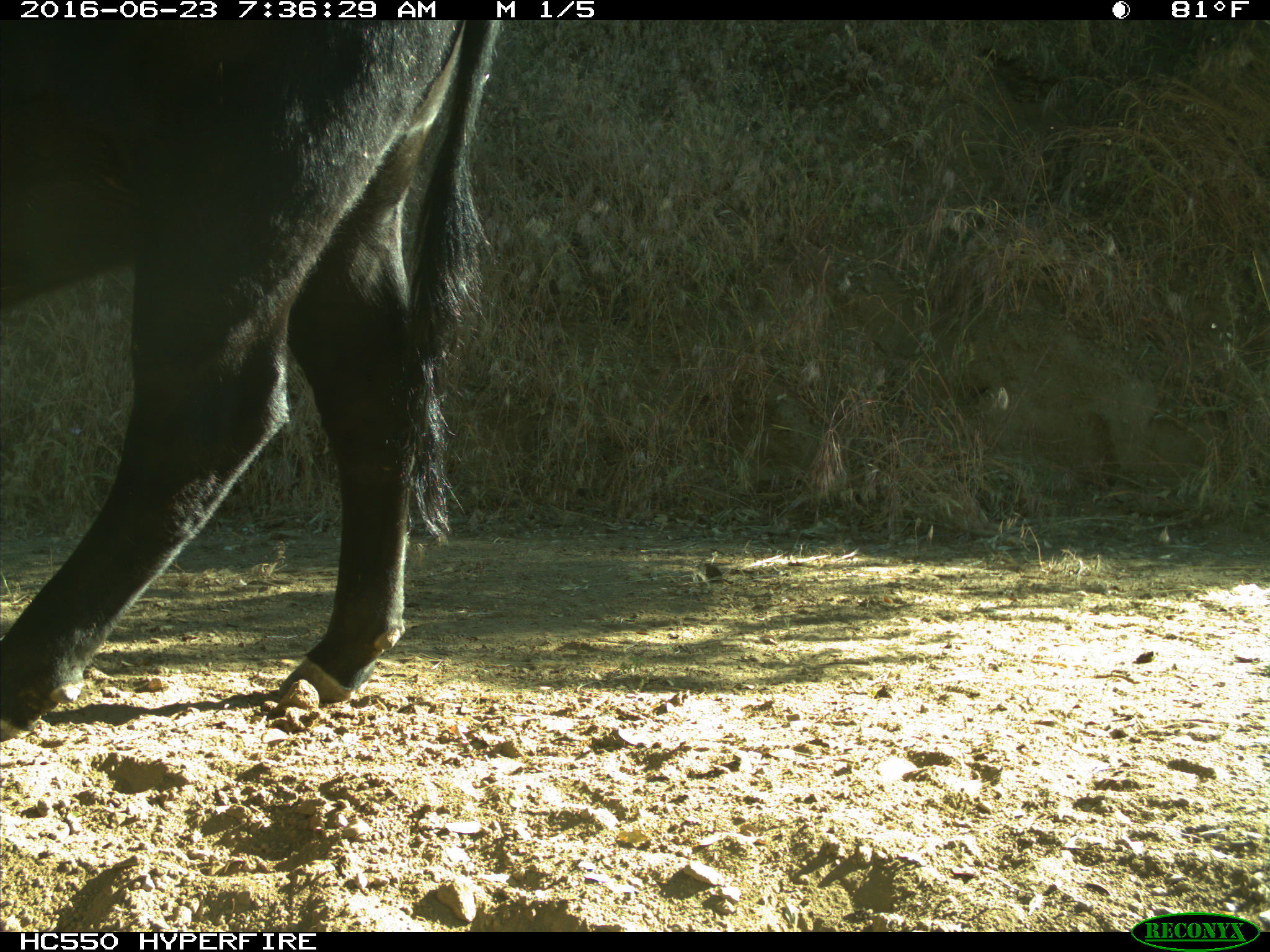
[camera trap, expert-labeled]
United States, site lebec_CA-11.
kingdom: Animalia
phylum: Chordata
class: Mammalia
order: Artiodactyla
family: Bovidae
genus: Bos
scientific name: Bos taurus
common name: domestic cow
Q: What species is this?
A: Bos taurus (domestic cow).